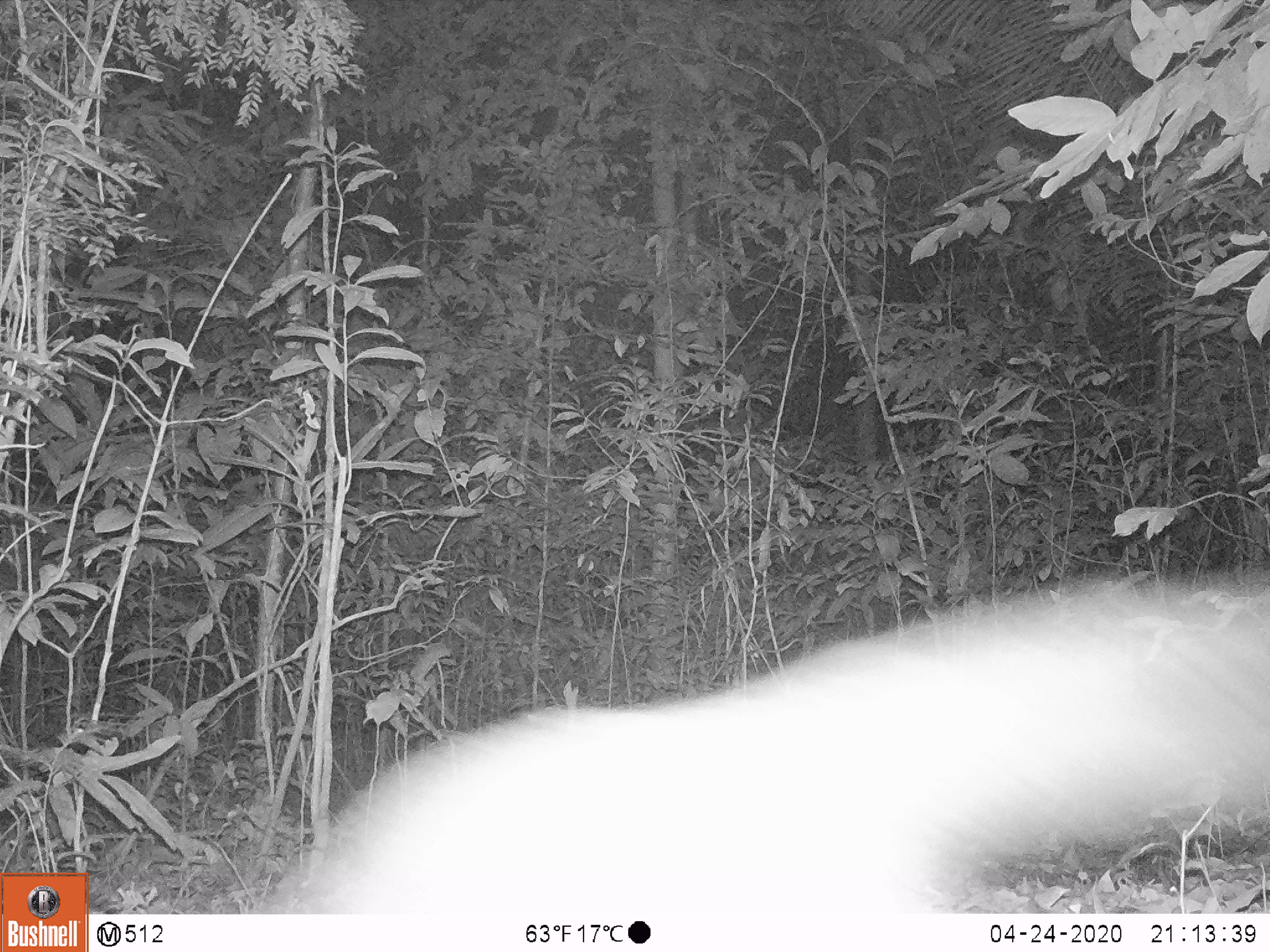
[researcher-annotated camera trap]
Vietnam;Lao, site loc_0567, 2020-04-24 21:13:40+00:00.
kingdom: Animalia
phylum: Chordata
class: Mammalia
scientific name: Mammalia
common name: mammal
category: unidentified small mammal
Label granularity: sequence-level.